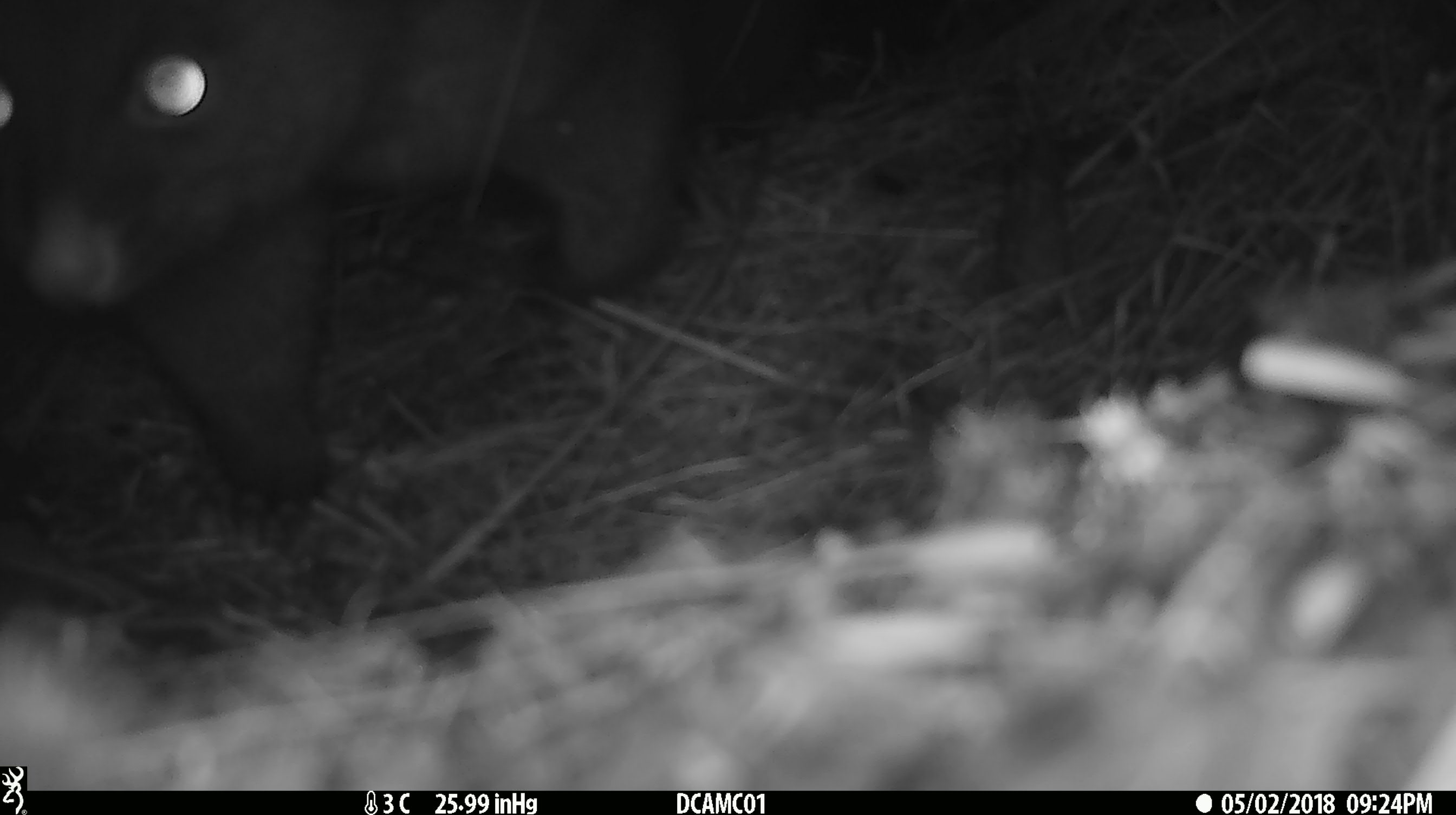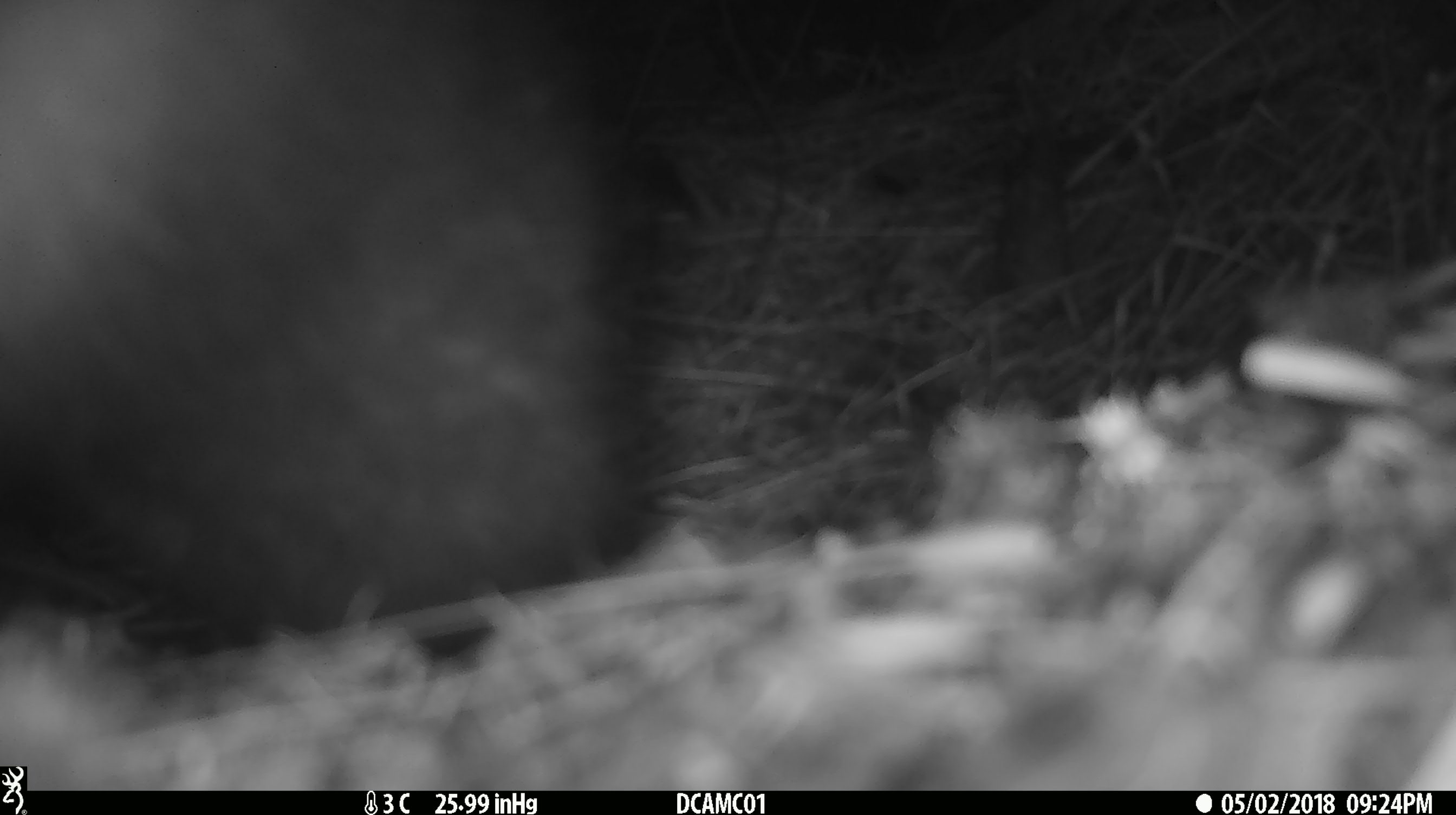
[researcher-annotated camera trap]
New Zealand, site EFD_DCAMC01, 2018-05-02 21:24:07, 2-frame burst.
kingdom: Animalia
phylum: Chordata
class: Mammalia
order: Diprotodontia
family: Phalangeridae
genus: Trichosurus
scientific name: Trichosurus vulpecula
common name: common brushtail possum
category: possum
Possum (common brushtail possum) (Trichosurus vulpecula).